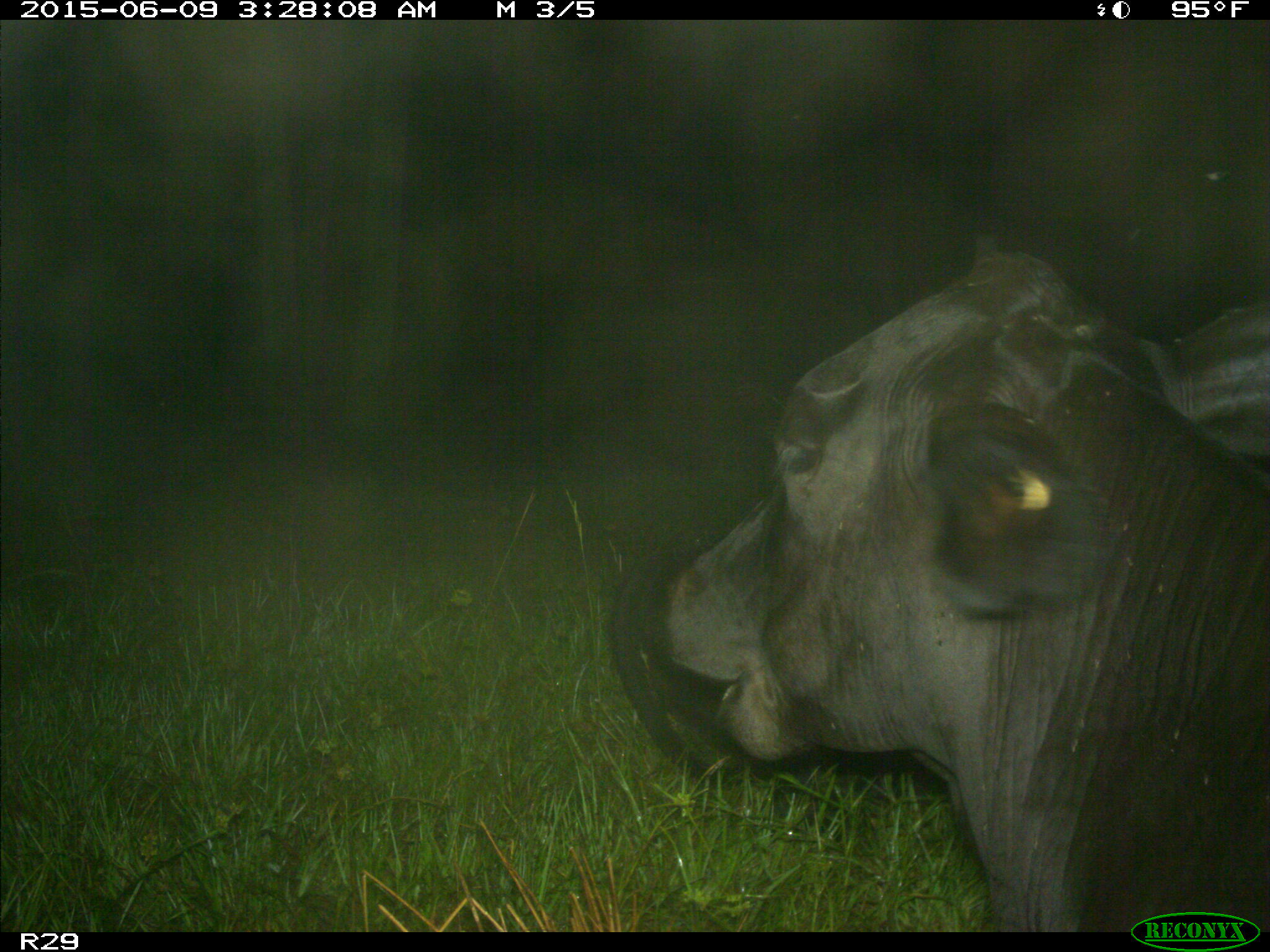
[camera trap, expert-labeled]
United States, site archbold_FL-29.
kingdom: Animalia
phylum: Chordata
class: Mammalia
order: Artiodactyla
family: Bovidae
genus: Bos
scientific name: Bos taurus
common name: domestic cow